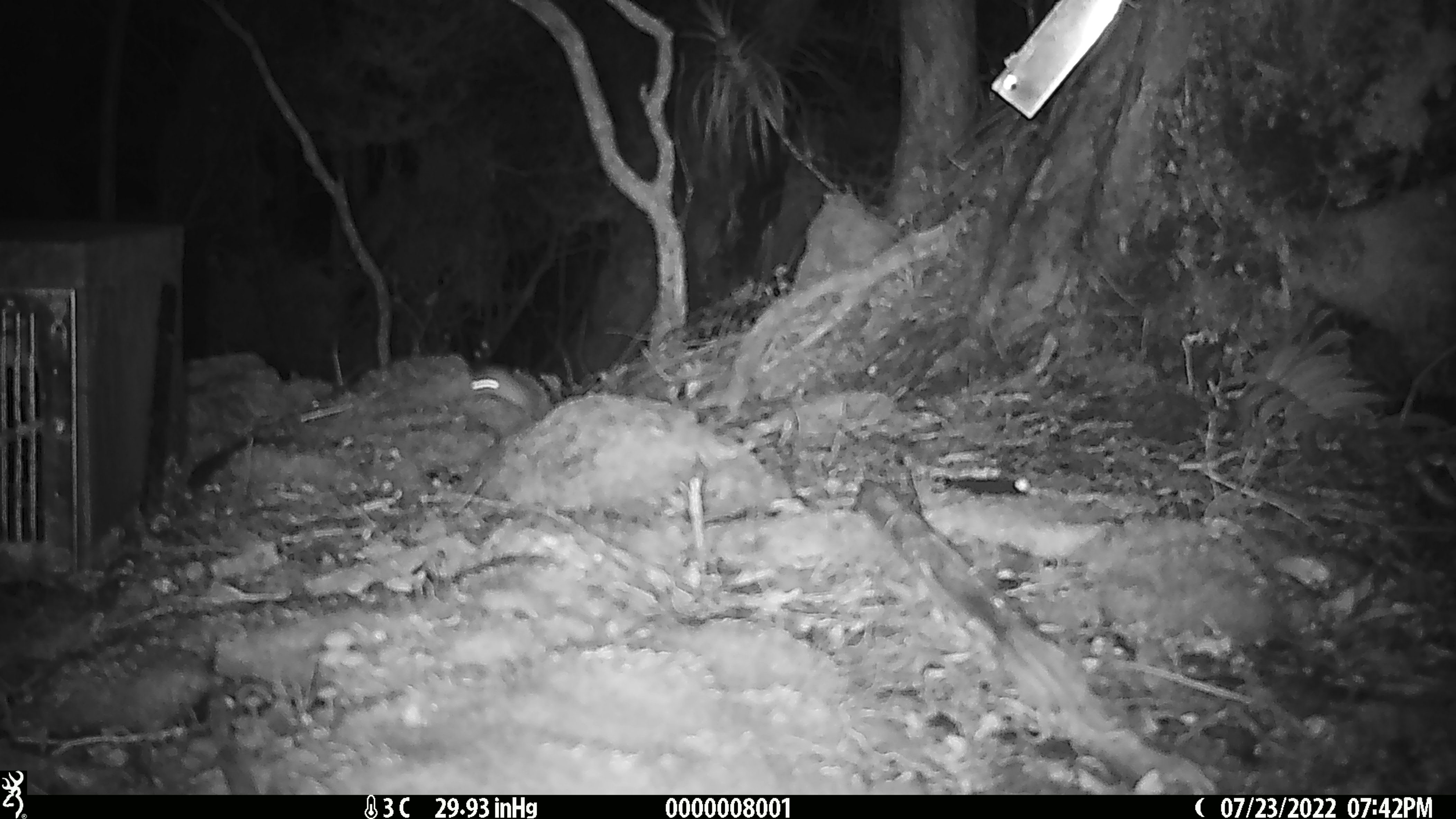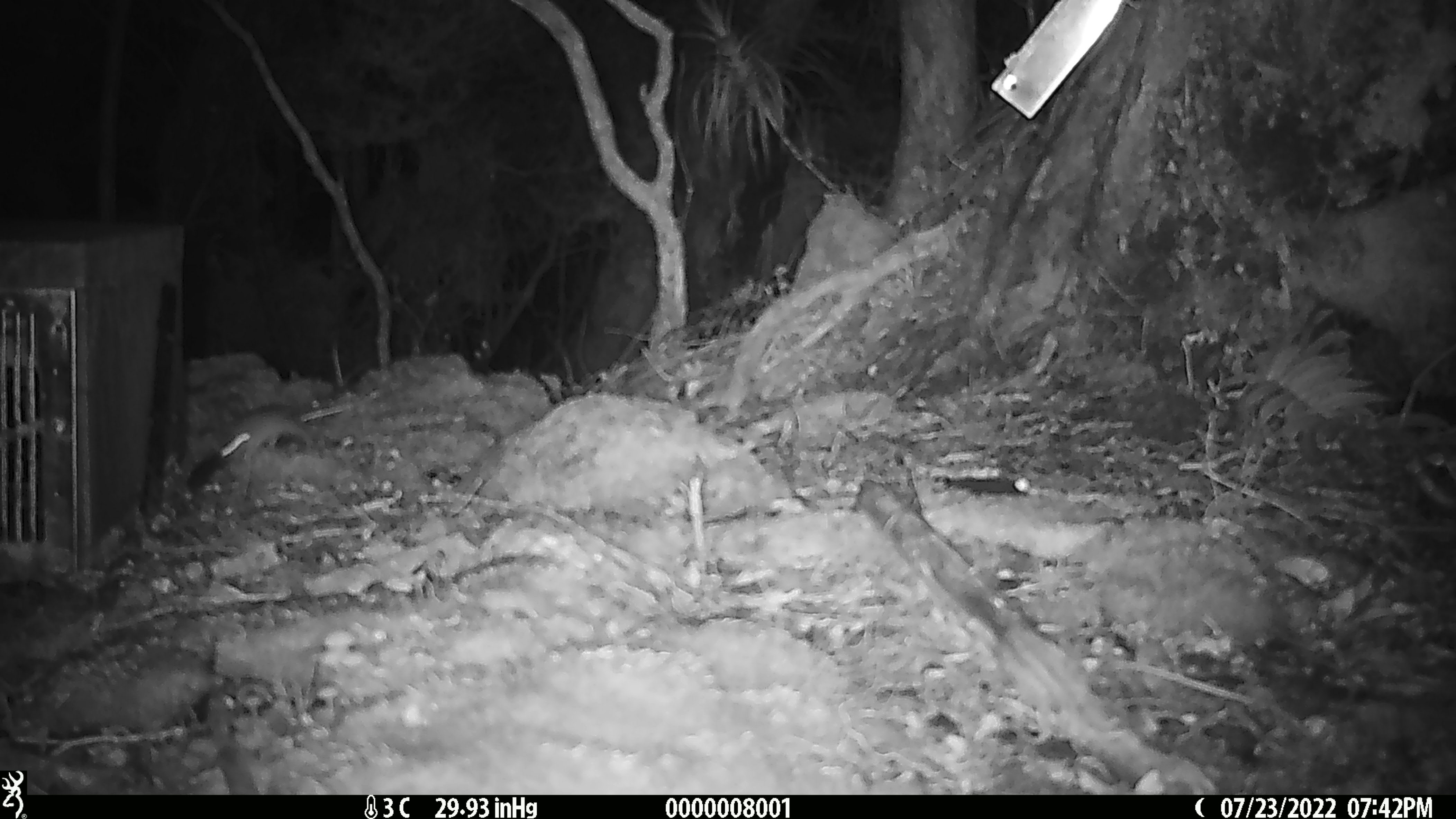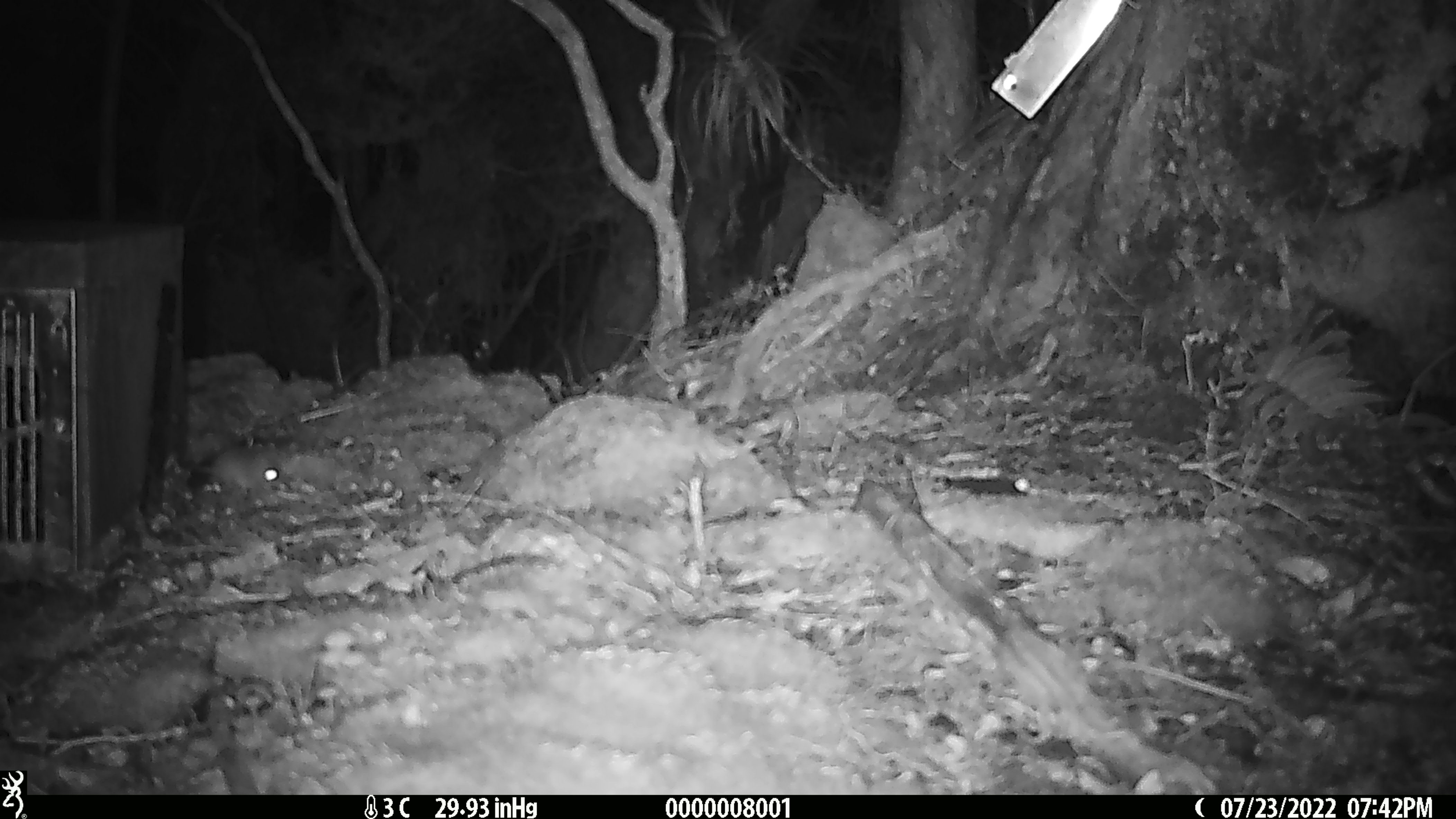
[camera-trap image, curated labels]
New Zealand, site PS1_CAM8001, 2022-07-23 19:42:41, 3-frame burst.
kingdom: Animalia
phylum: Chordata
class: Mammalia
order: Rodentia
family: Muridae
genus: Mus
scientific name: Mus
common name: mouse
Mouse (Mus).